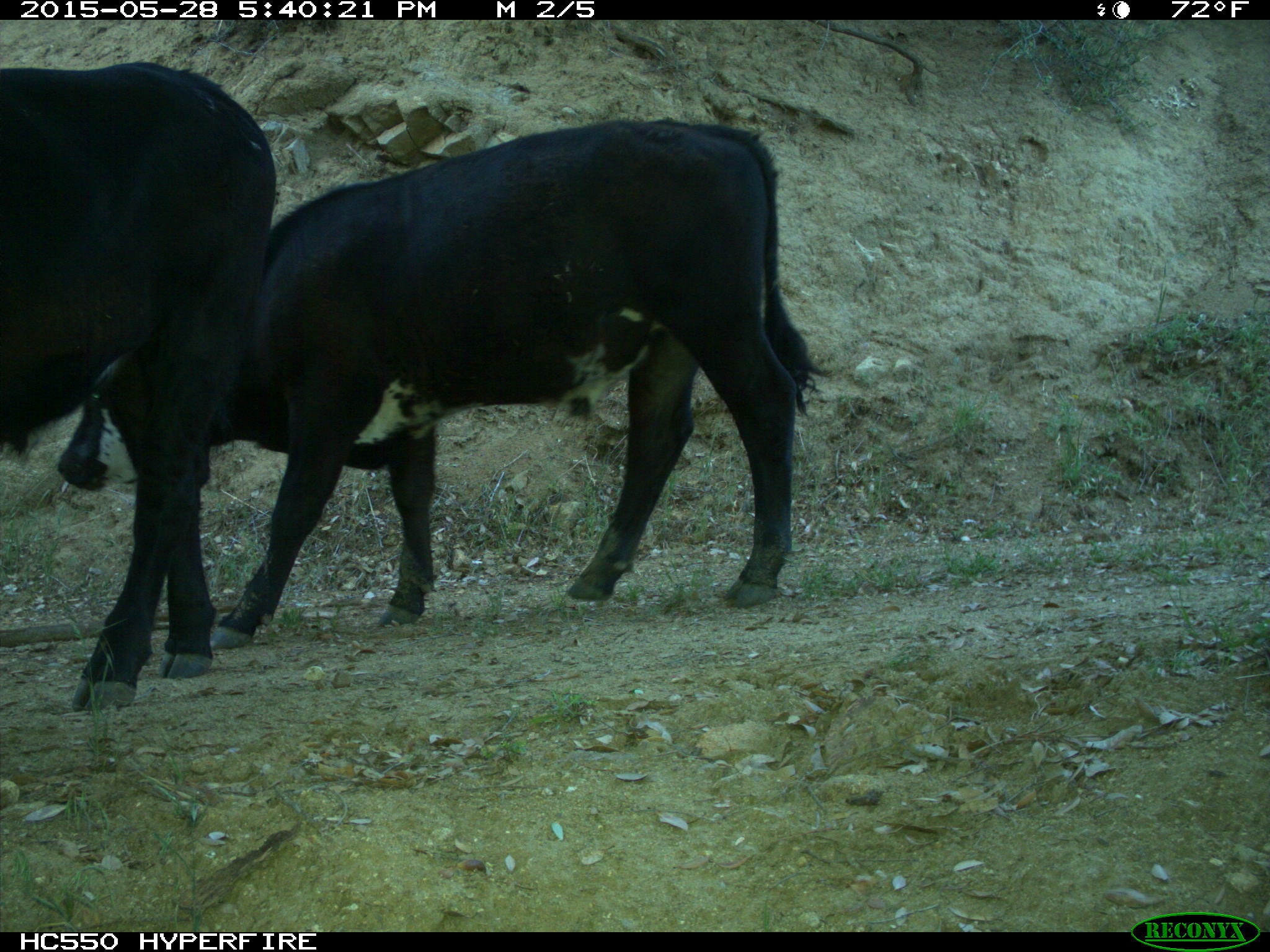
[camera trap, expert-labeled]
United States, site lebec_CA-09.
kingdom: Animalia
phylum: Chordata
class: Mammalia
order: Artiodactyla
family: Bovidae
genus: Bos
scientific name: Bos taurus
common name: domestic cow